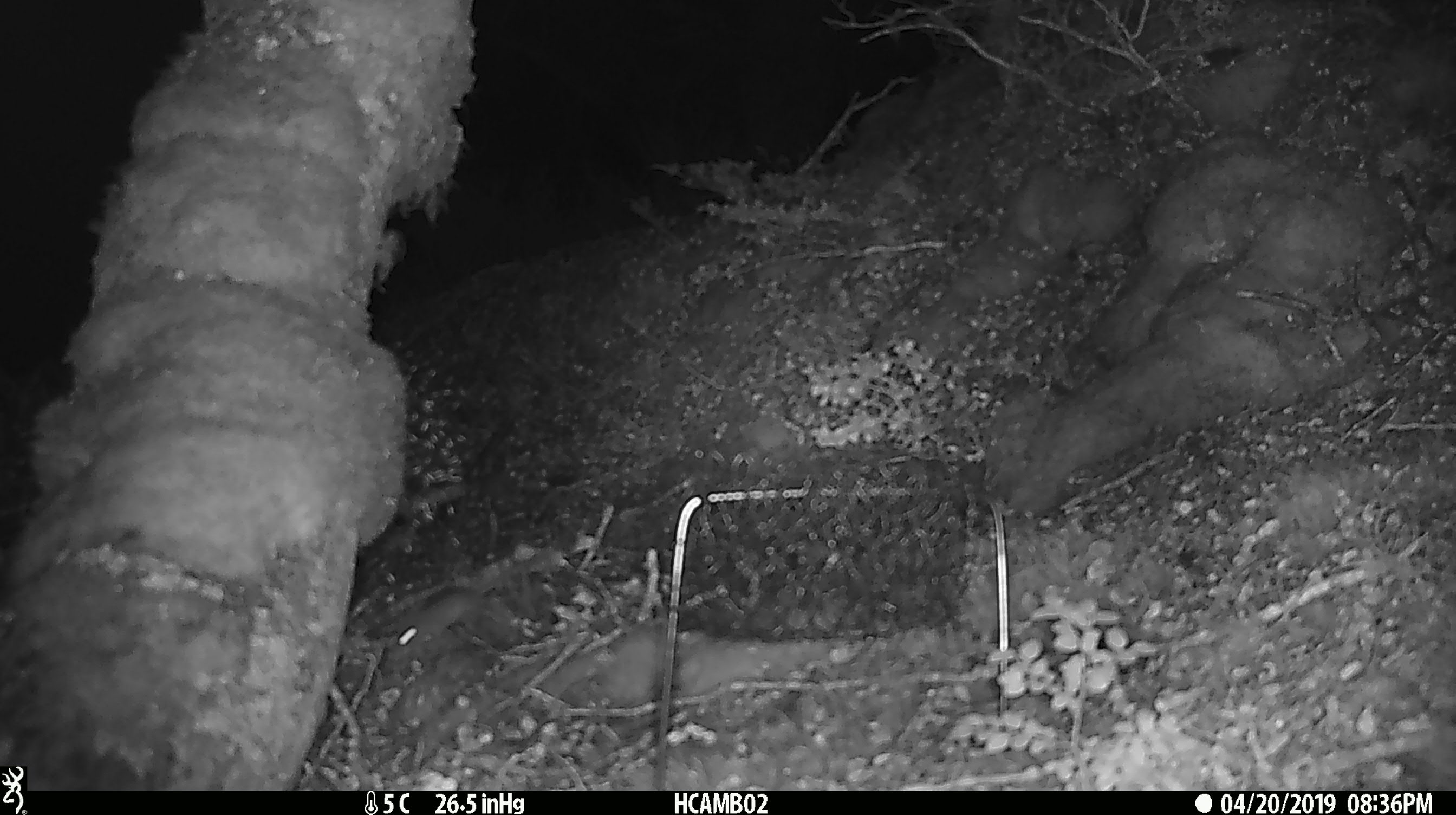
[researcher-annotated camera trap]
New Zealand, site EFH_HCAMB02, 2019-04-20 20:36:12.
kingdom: Animalia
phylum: Chordata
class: Mammalia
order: Rodentia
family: Muridae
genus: Mus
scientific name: Mus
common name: mouse